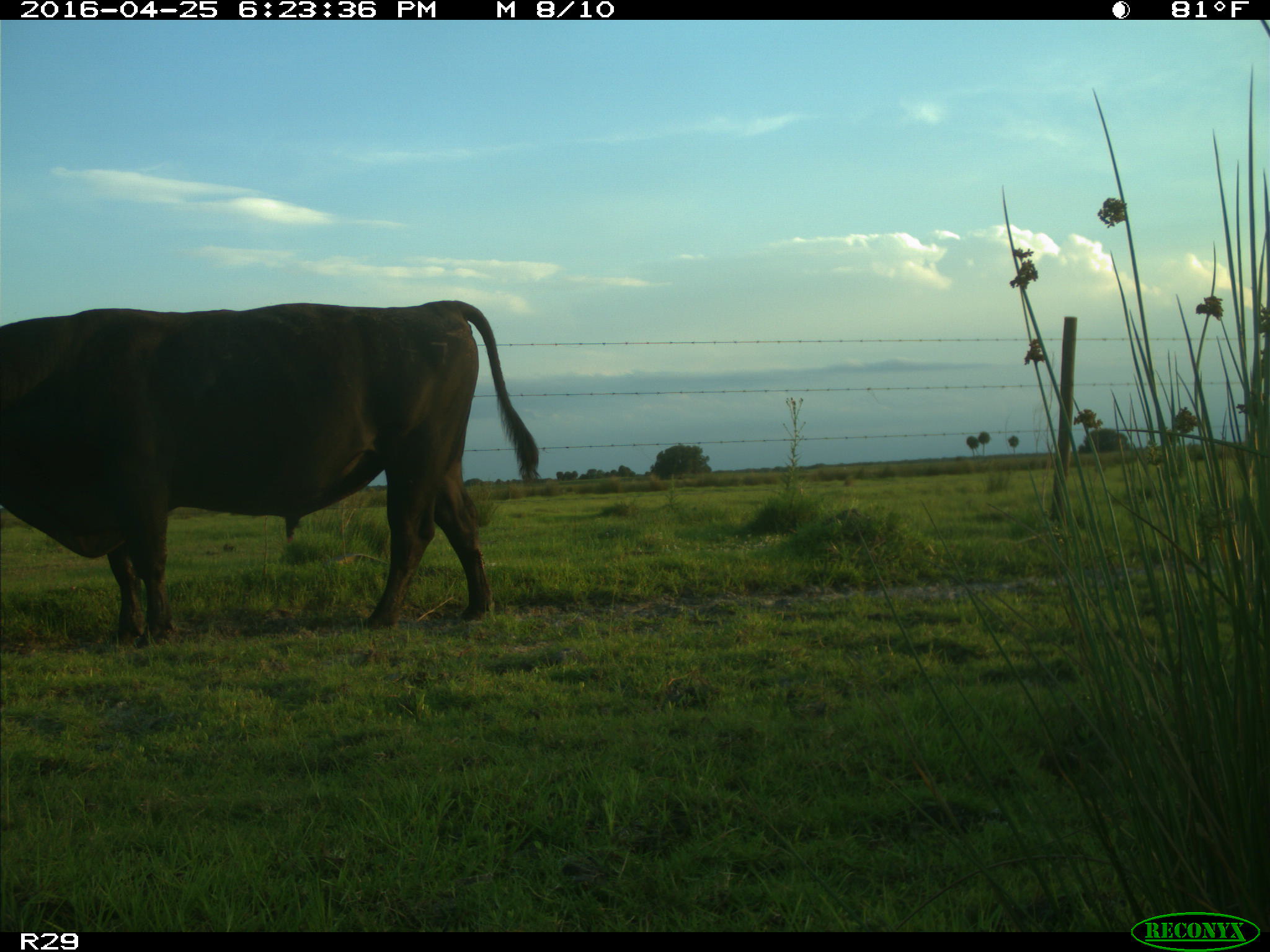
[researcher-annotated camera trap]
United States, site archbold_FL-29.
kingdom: Animalia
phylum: Chordata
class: Mammalia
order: Artiodactyla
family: Bovidae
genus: Bos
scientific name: Bos taurus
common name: domestic cow